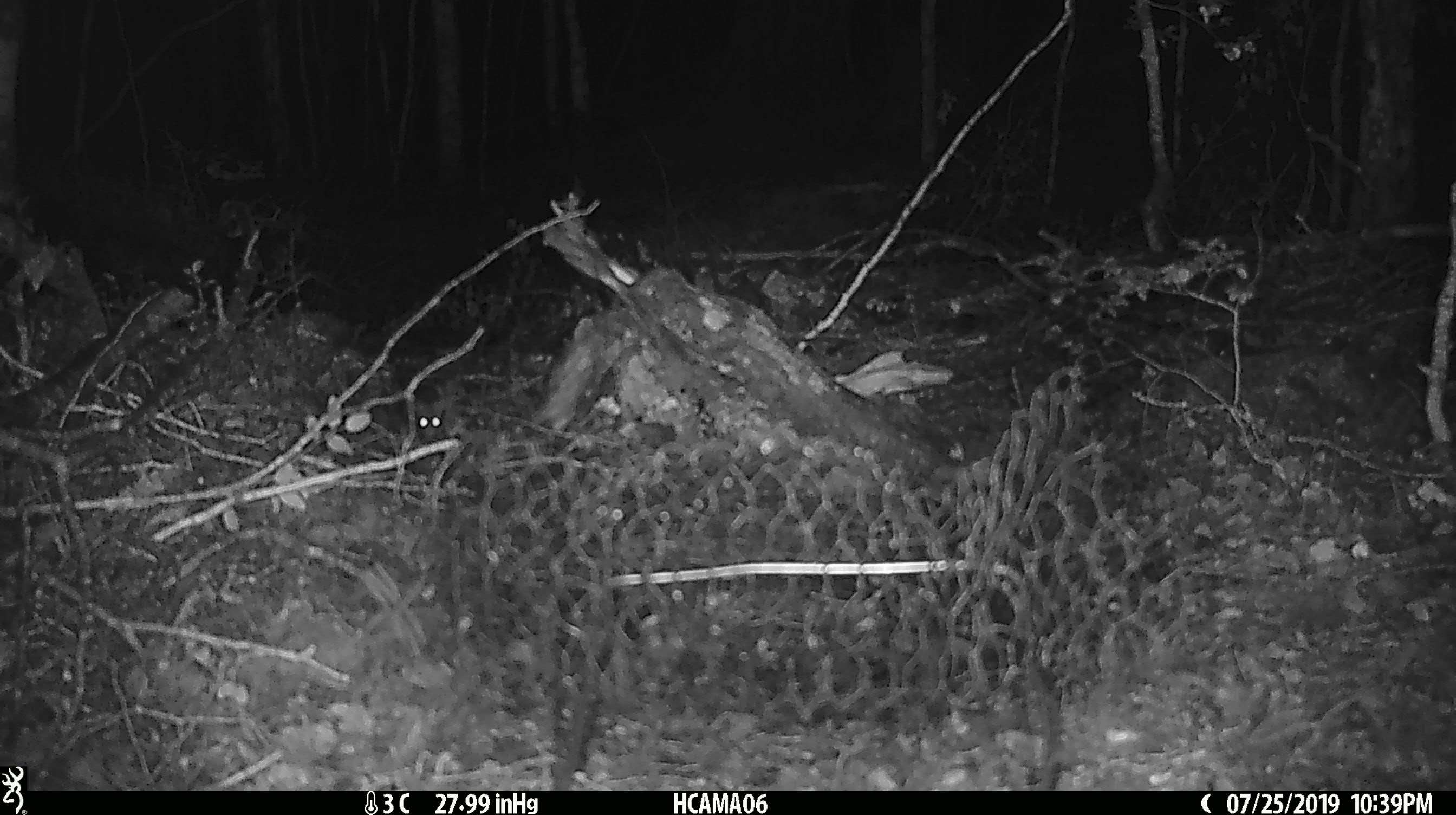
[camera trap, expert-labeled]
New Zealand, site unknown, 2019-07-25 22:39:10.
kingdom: Animalia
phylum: Chordata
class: Mammalia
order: Rodentia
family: Muridae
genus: Mus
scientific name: Mus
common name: mouse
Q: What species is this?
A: Mouse (Mus).